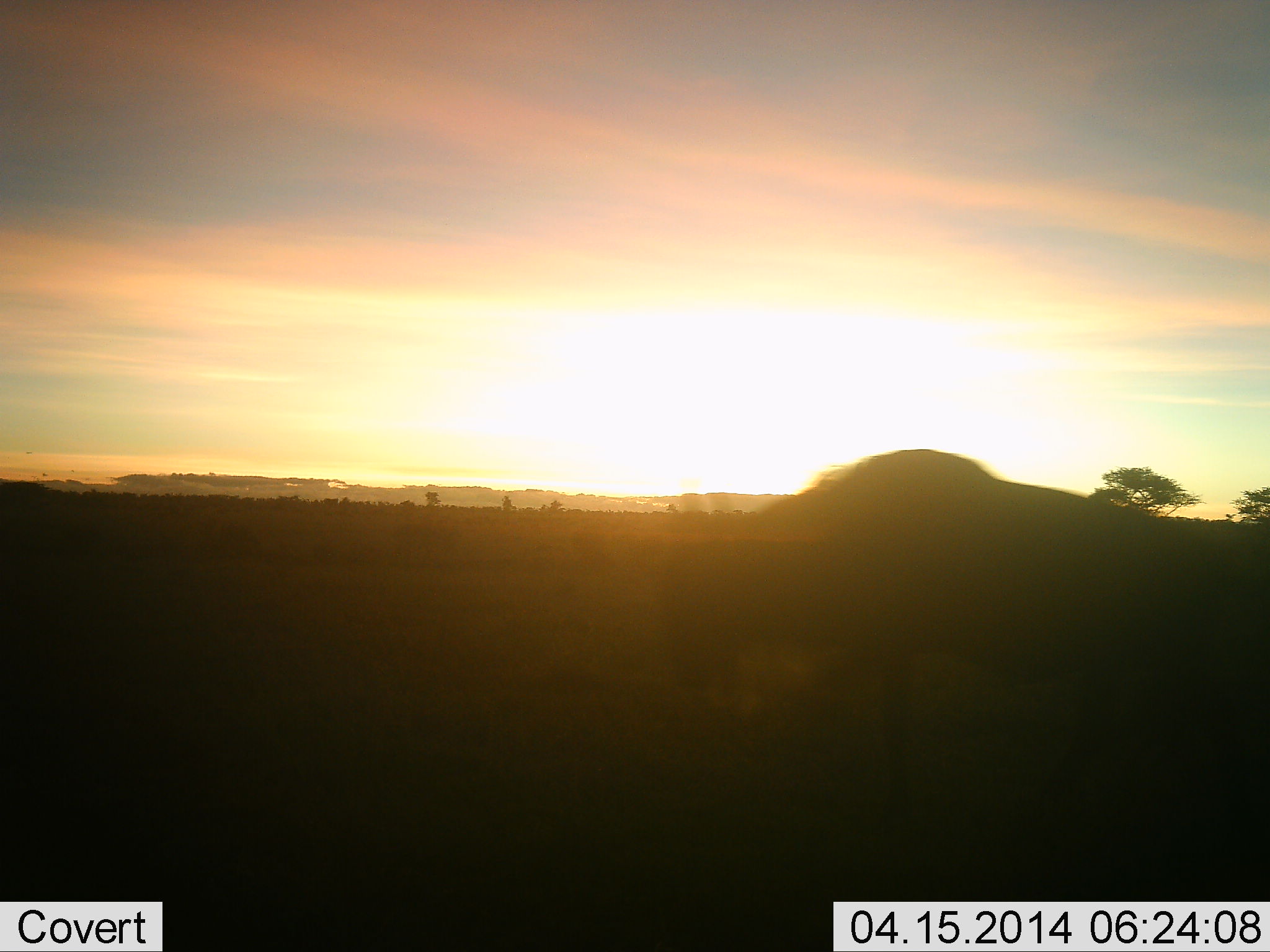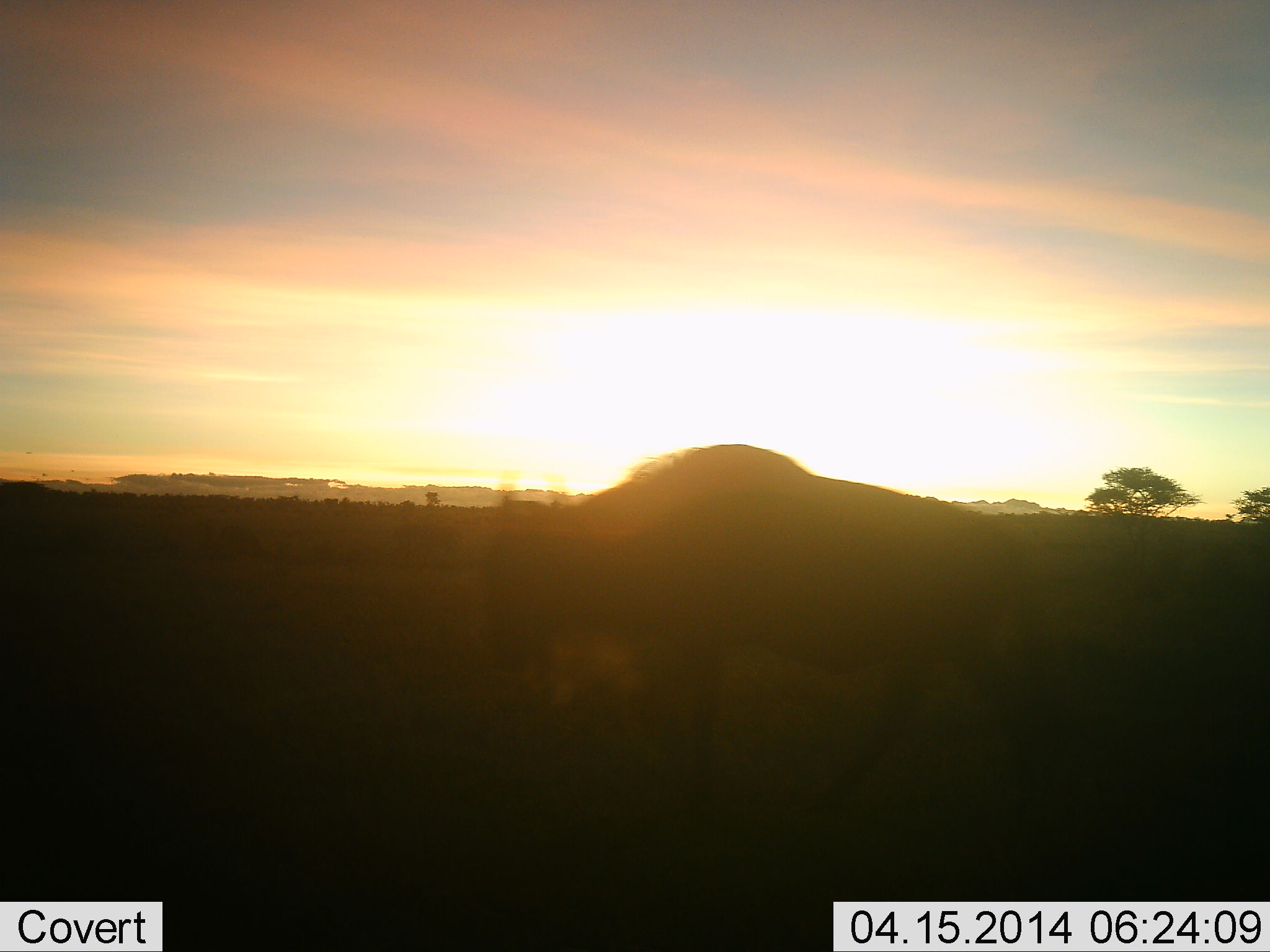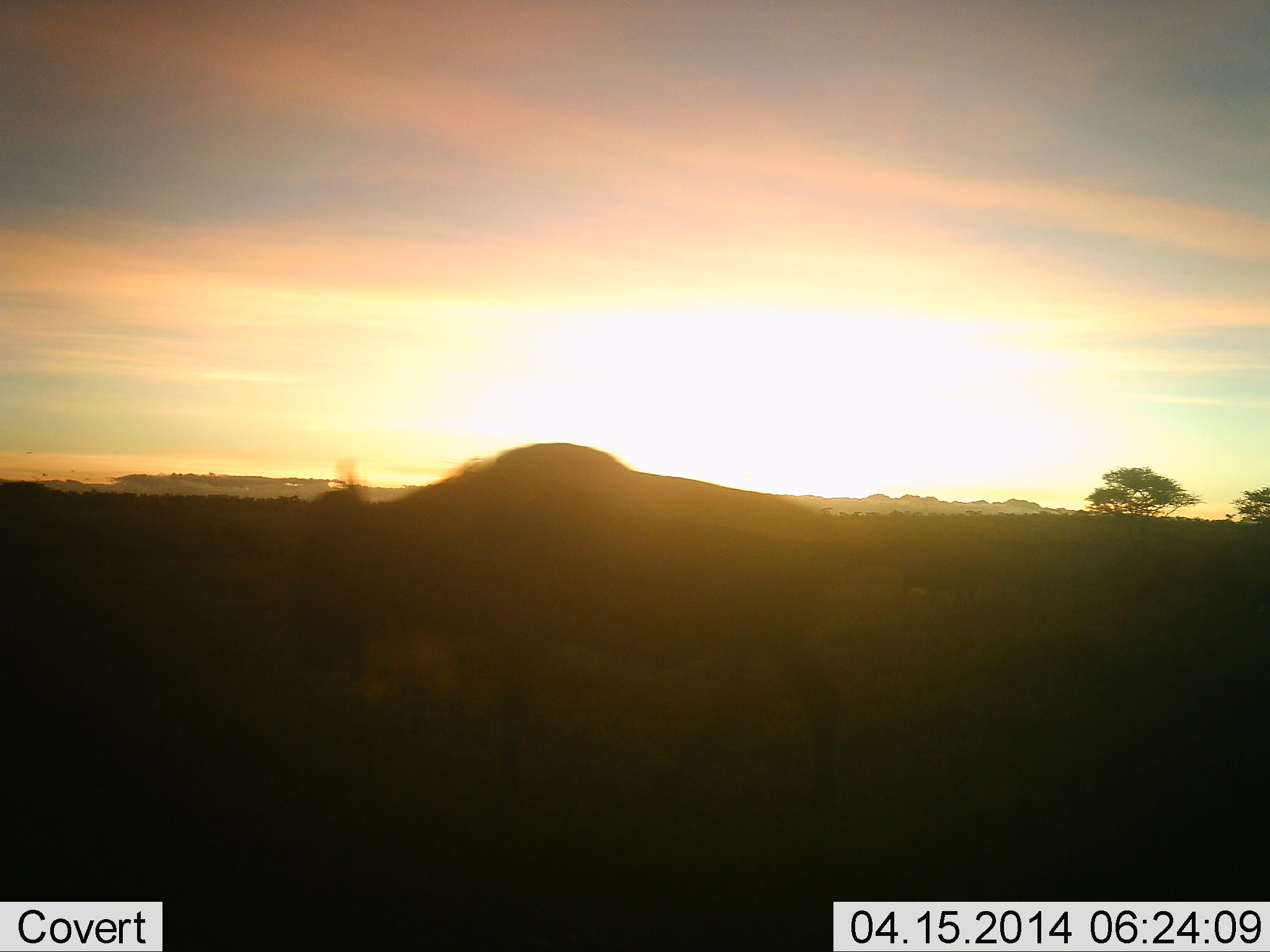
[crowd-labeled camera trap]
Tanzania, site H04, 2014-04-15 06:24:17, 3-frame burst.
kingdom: Animalia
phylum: Chordata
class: Mammalia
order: Artiodactyla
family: Bovidae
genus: Connochaetes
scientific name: Connochaetes taurinus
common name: blue wildebeest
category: wildebeest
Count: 1.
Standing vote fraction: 0%.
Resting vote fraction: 0%.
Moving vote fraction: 100%.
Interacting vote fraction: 0%.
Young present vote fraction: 0%.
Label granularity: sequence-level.